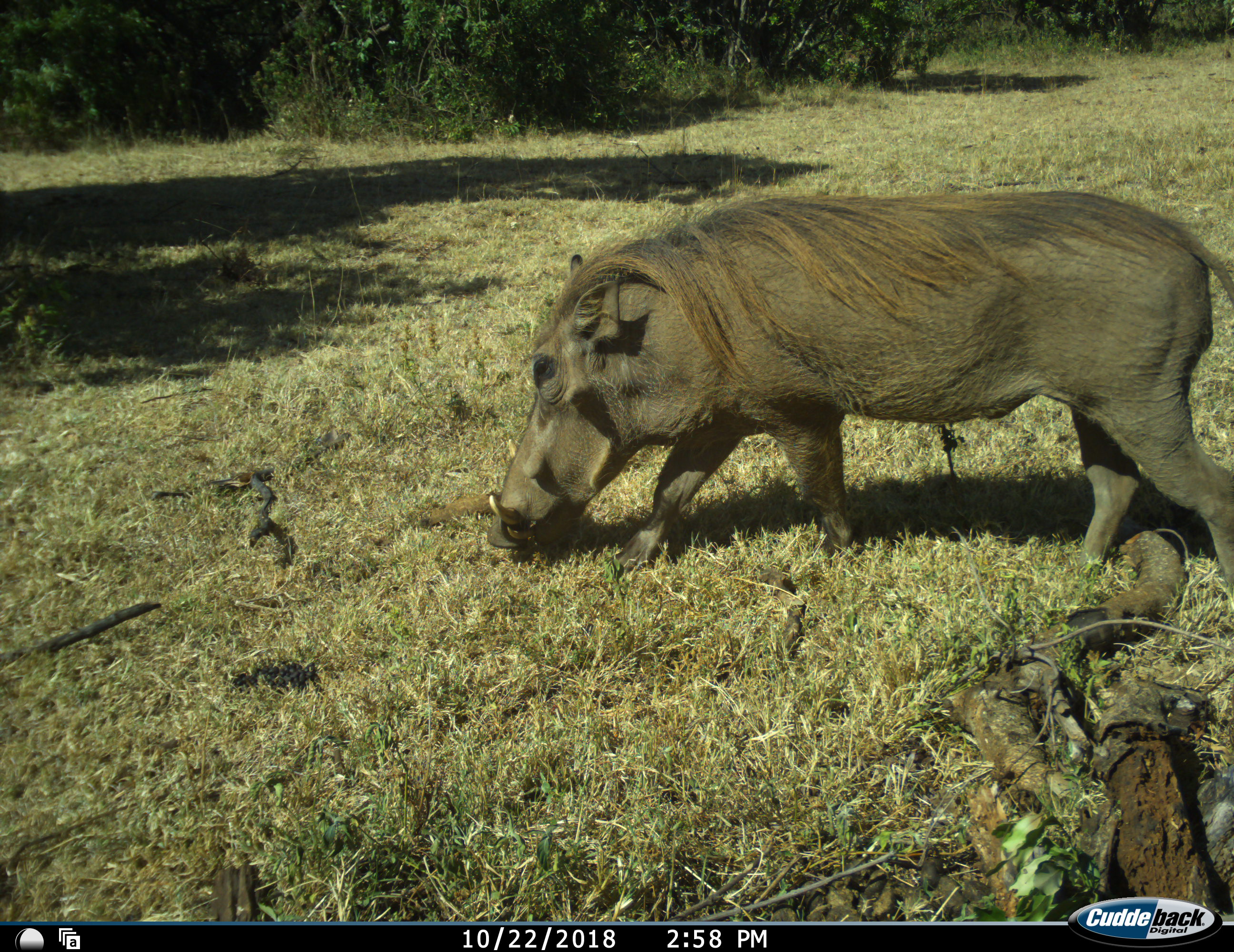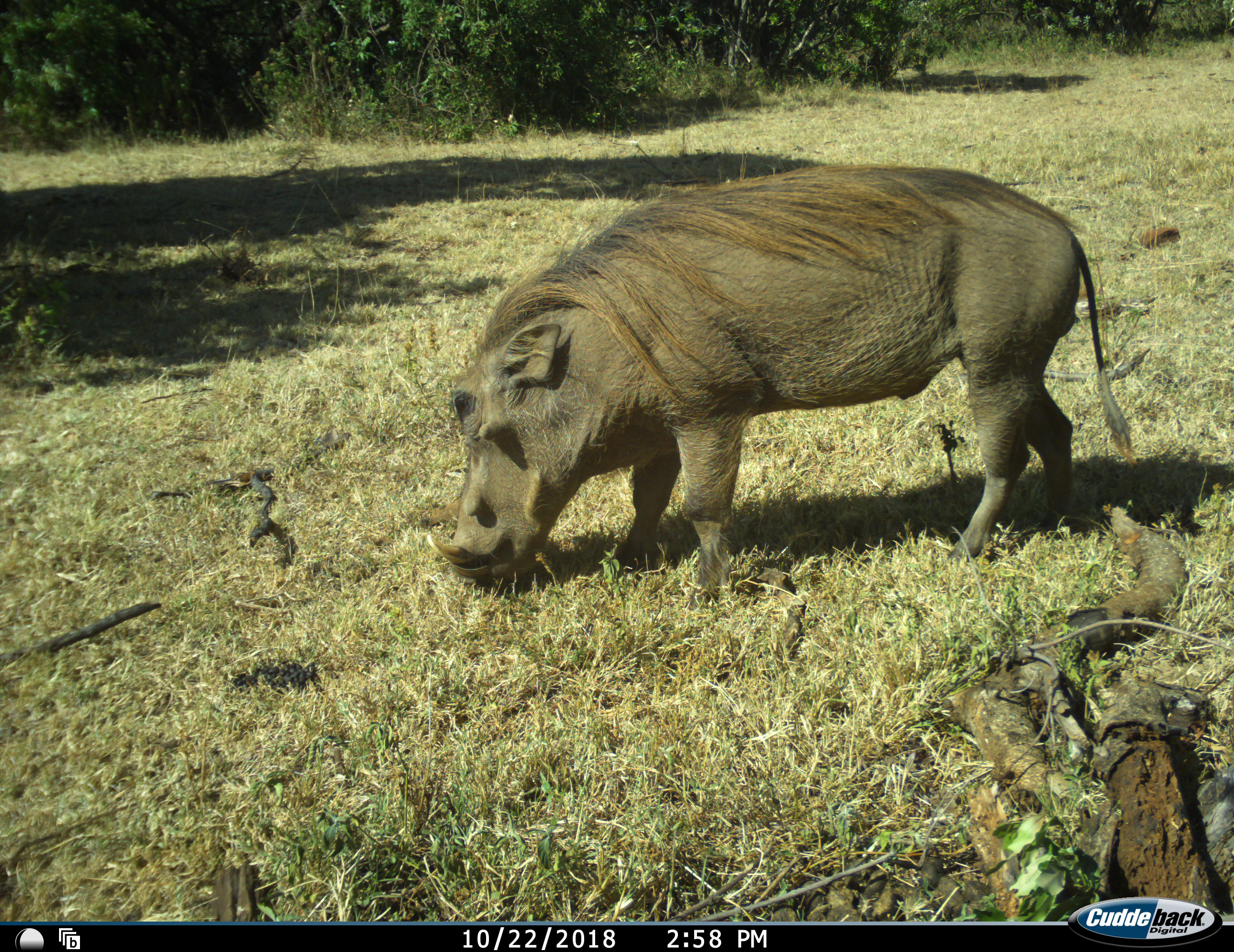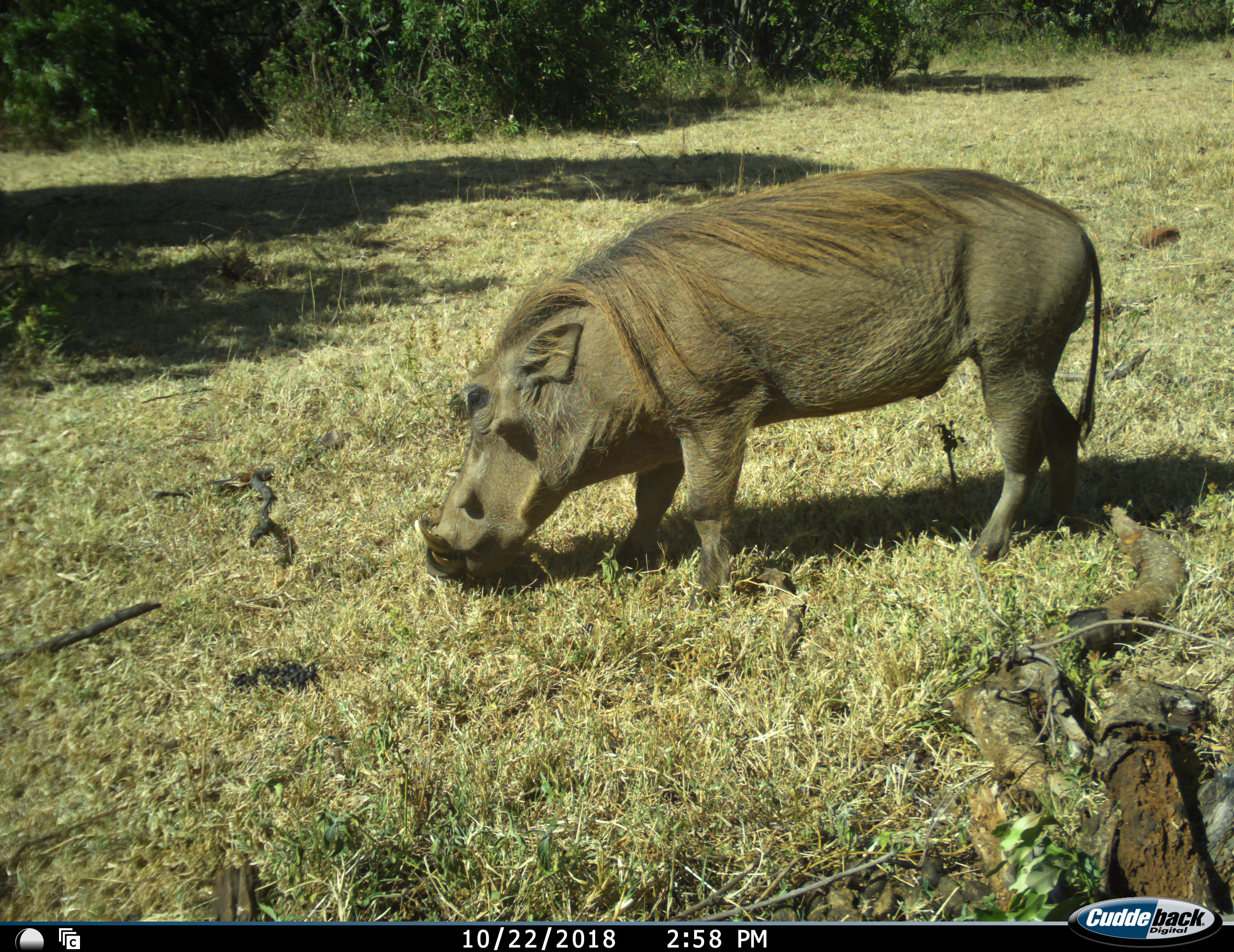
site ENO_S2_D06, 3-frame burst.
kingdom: Animalia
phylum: Chordata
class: Mammalia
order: Artiodactyla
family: Suidae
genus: Phacochoerus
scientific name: Phacochoerus africanus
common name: warthog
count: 1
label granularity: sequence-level